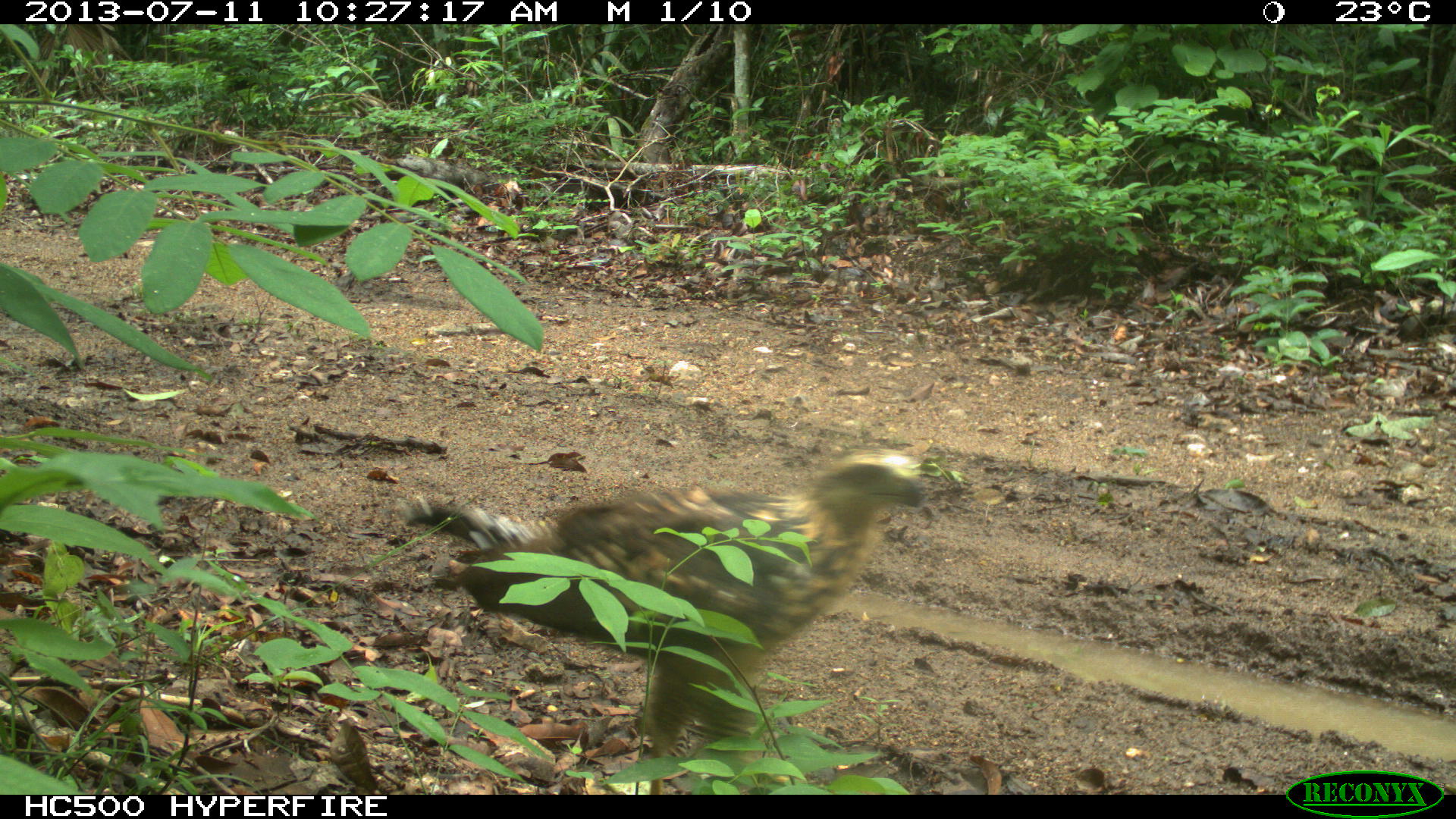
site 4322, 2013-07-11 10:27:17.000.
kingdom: Animalia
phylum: Chordata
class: Aves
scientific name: Aves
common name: birds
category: unknown raptor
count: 1